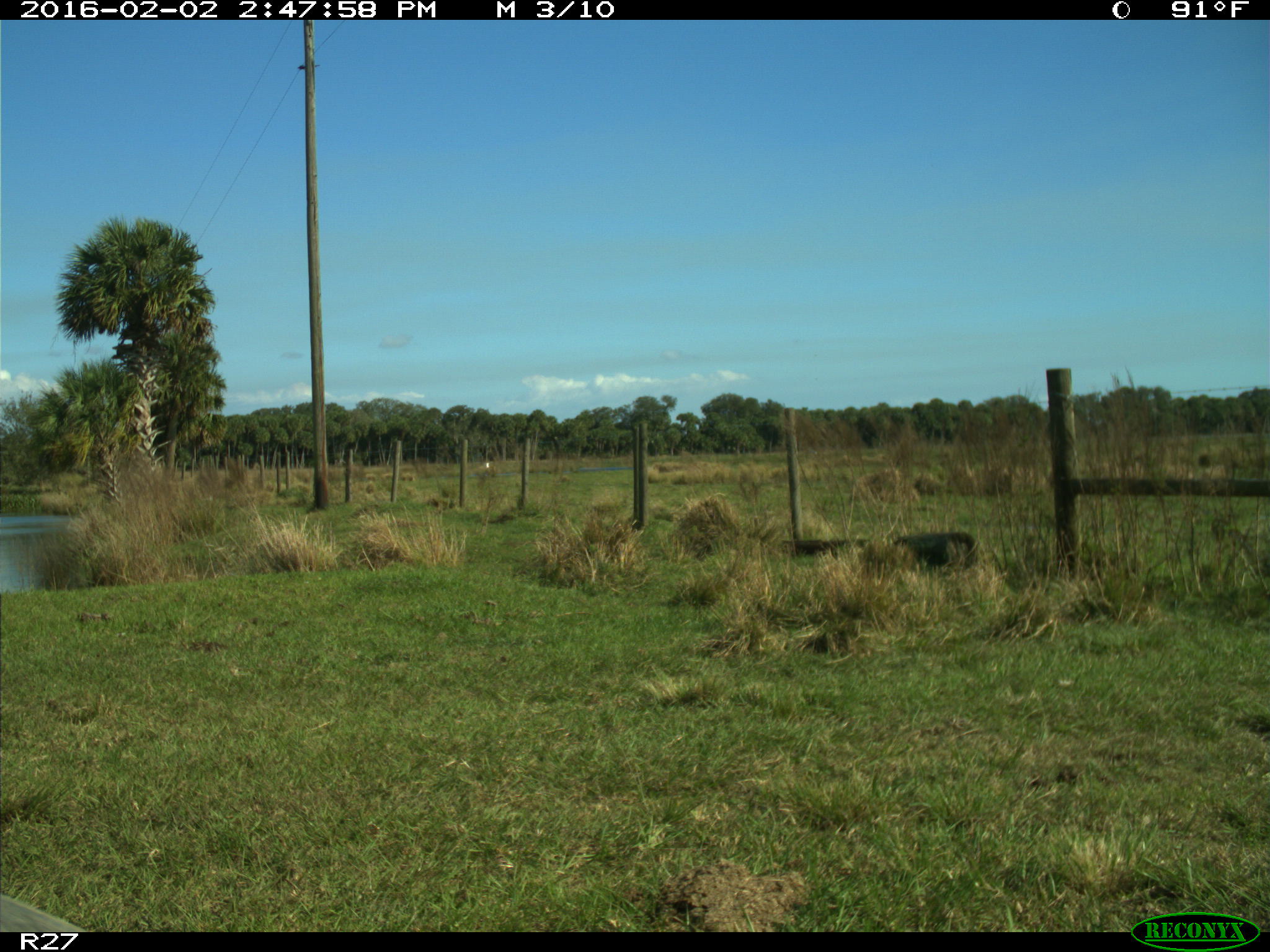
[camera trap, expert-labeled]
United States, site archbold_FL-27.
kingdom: Animalia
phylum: Chordata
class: Aves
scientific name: Aves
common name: birds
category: unidentified bird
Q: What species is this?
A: Unidentified bird (birds) (Aves).